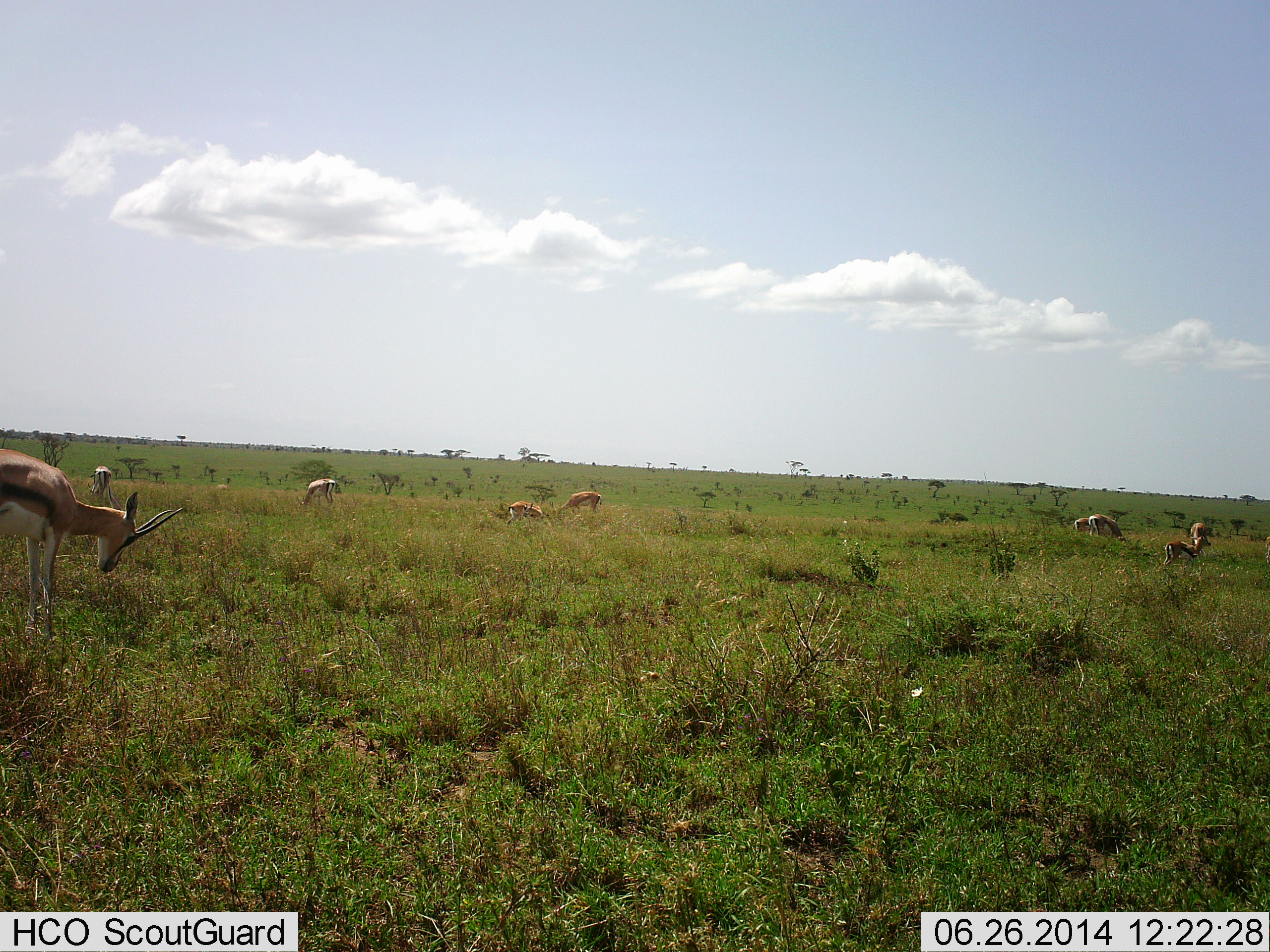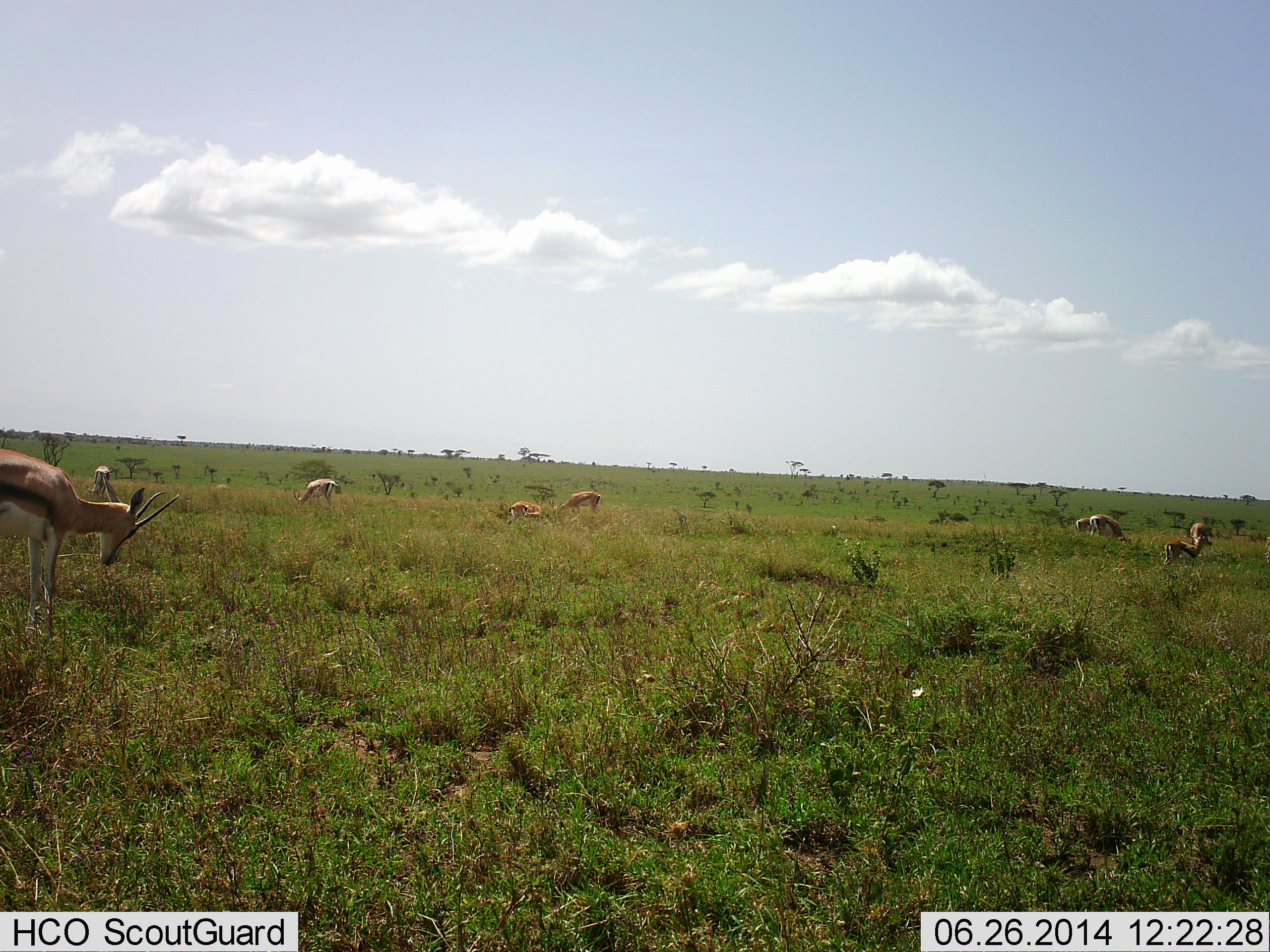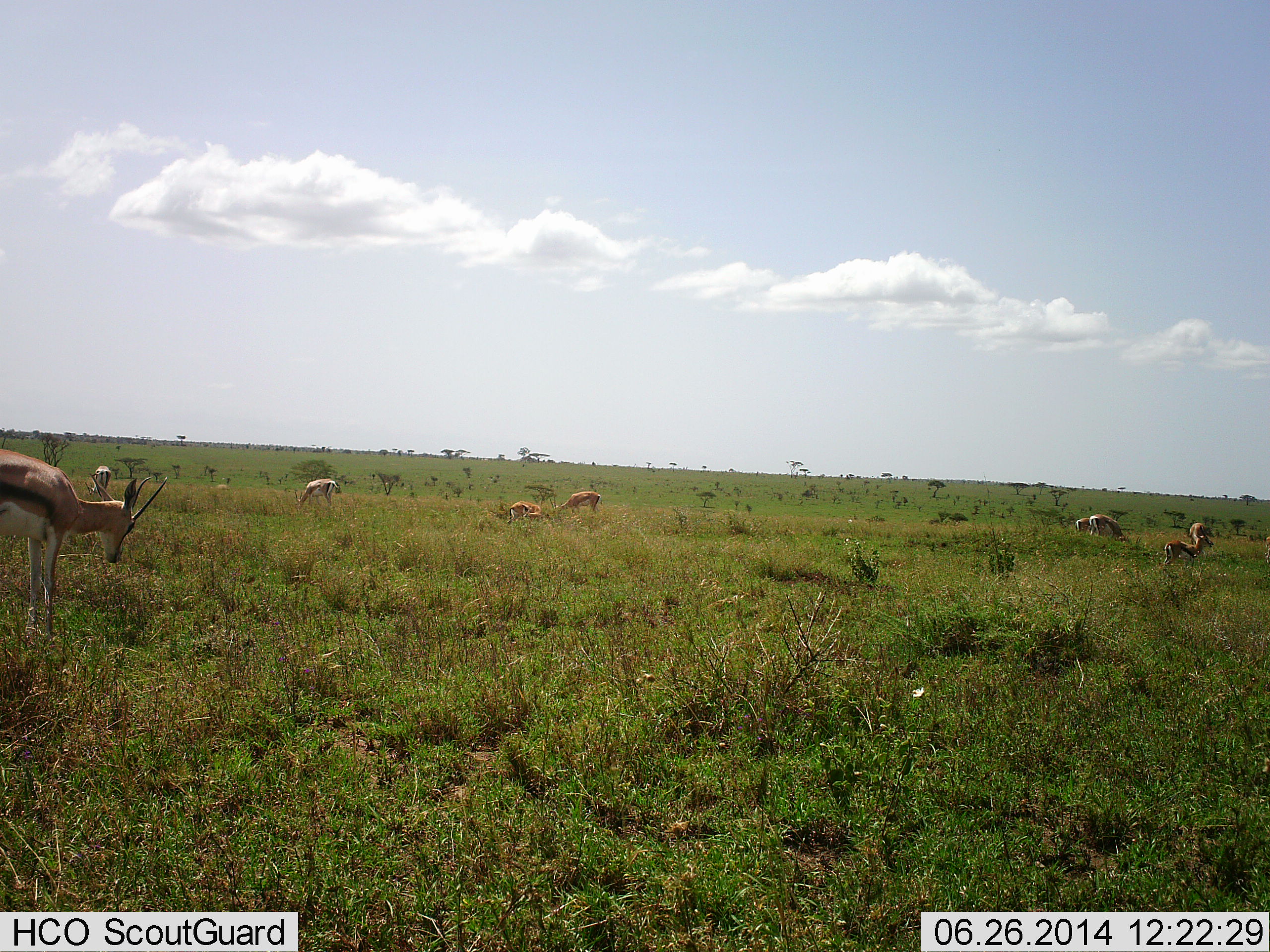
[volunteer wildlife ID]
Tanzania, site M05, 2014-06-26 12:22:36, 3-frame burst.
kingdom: Animalia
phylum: Chordata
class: Mammalia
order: Artiodactyla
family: Bovidae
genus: Eudorcas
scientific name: Eudorcas thomsonii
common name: thomson's gazelle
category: gazellethomsons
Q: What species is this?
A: Gazellethomsons (thomson's gazelle) (Eudorcas thomsonii).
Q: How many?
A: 9.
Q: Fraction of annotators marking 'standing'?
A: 60%.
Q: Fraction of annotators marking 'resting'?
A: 30%.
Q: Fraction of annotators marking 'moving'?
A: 0%.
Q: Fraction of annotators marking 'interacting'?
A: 0%.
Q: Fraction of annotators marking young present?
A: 0%.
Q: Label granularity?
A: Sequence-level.